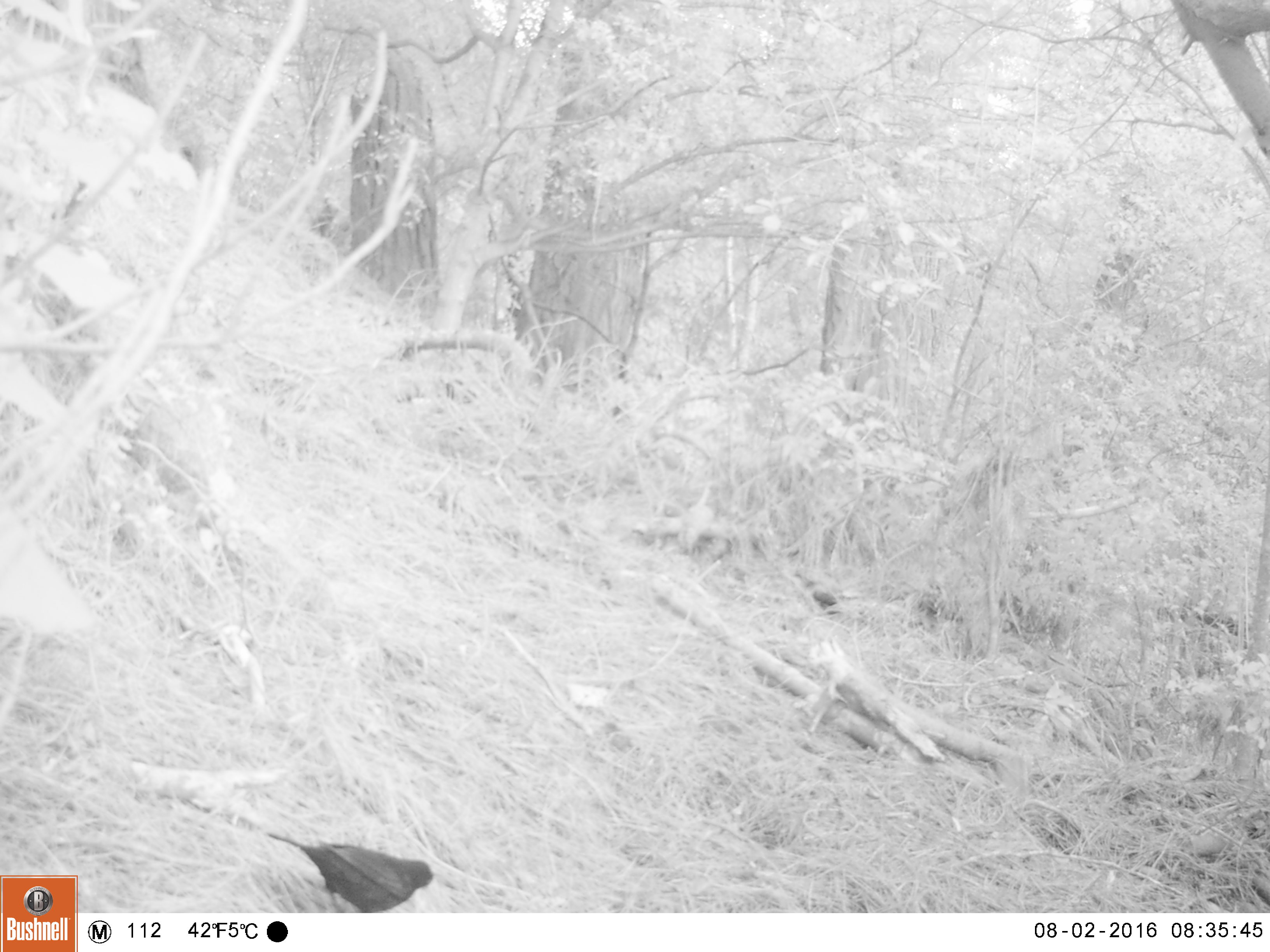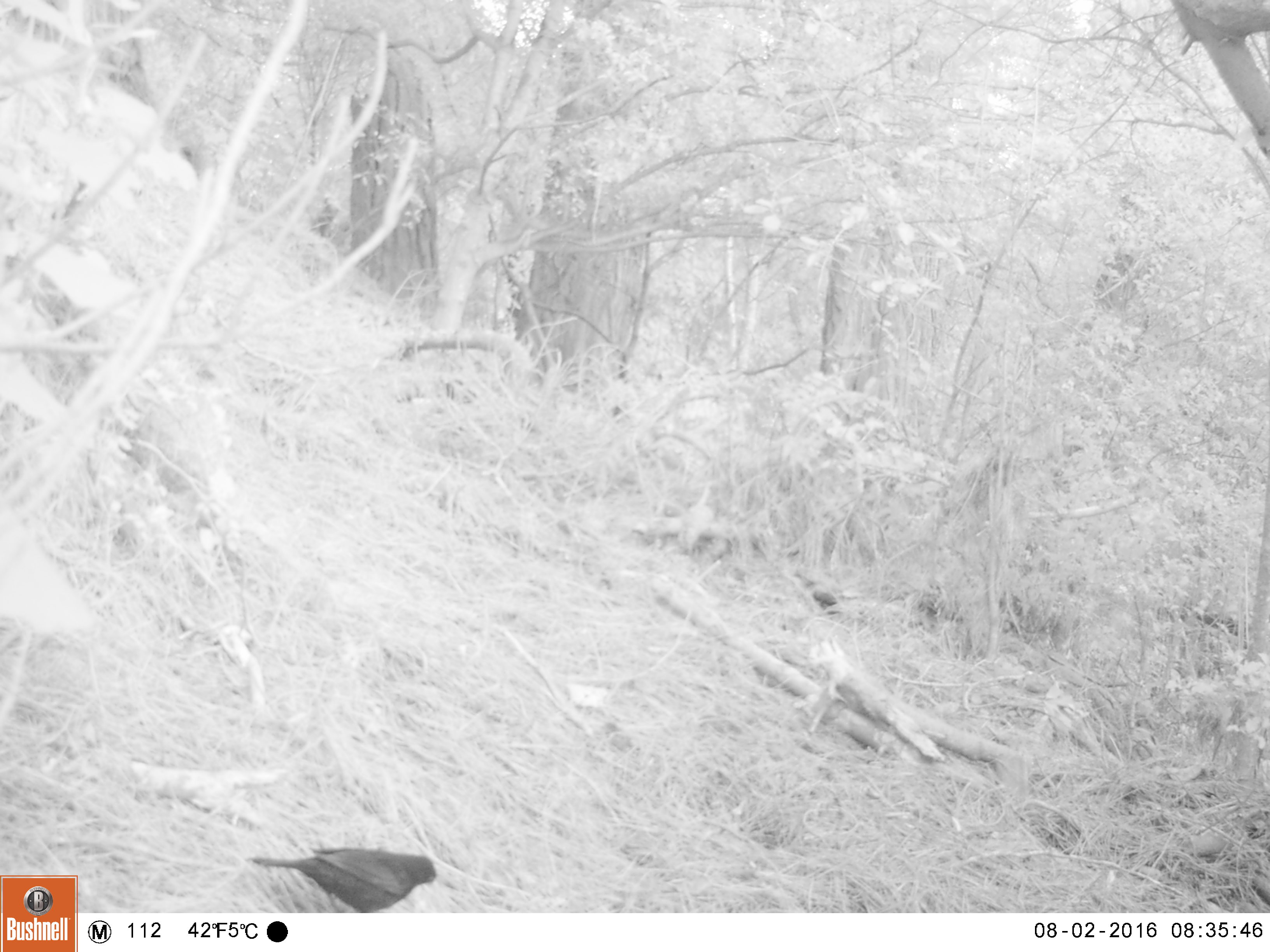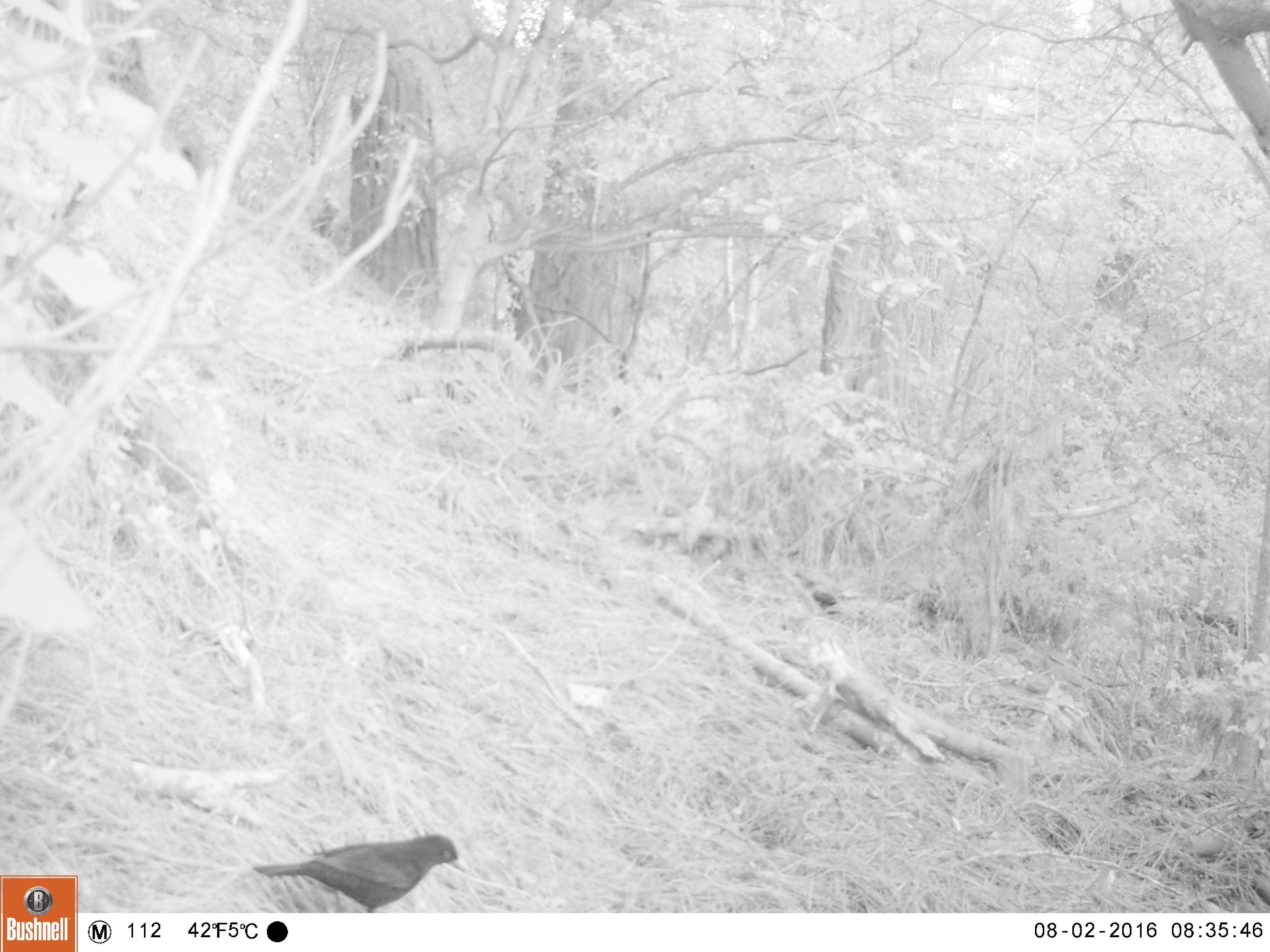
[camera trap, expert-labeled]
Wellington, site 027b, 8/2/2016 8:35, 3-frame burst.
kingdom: Animalia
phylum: Chordata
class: Aves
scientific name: Aves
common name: bird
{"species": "bird (Aves)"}